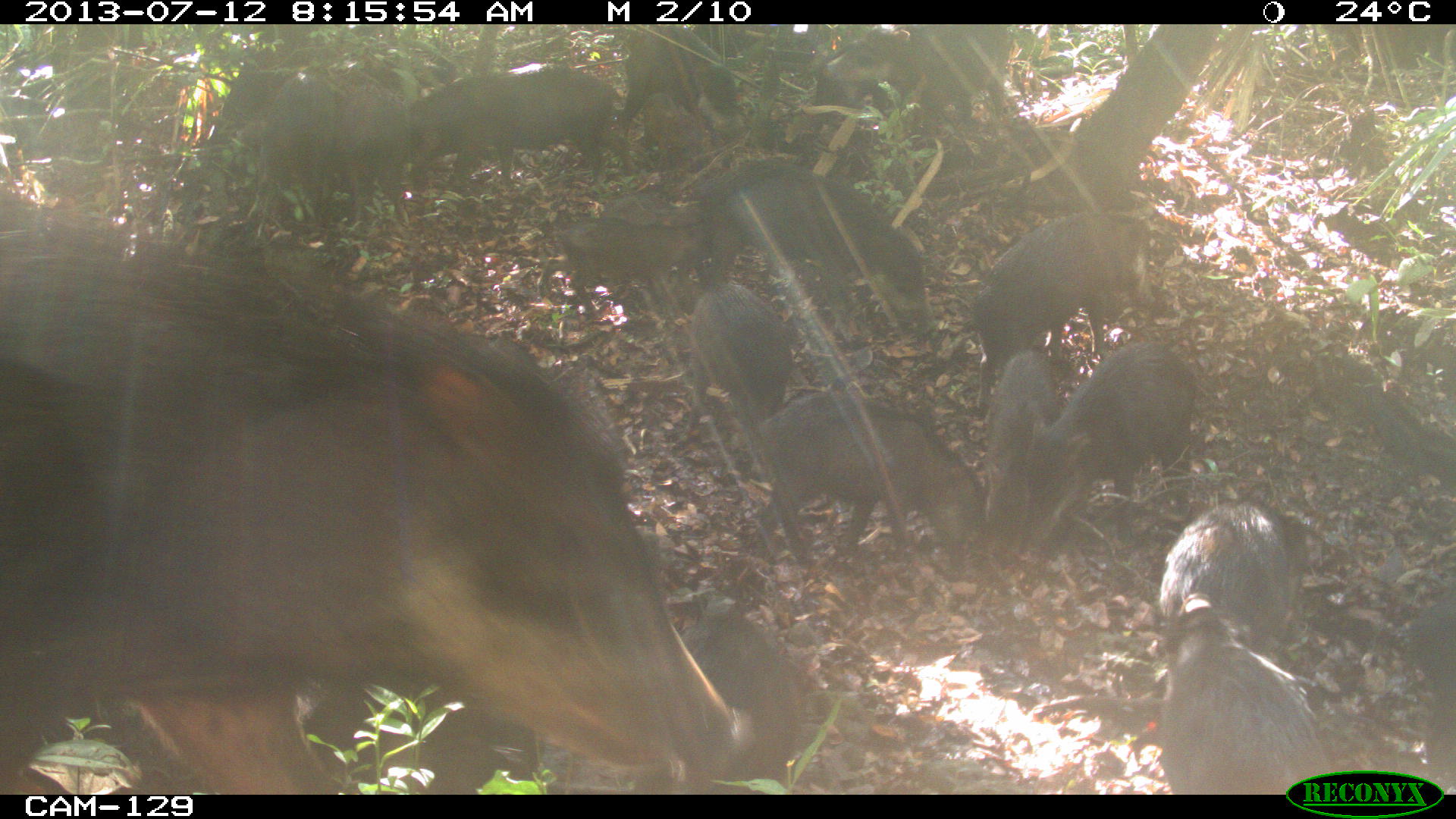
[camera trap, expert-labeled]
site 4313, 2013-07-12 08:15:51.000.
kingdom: Animalia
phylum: Chordata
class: Mammalia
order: Artiodactyla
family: Tayassuidae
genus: Tayassu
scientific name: Tayassu pecari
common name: white-lipped peccary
Tayassu pecari (white-lipped peccary), count 20.